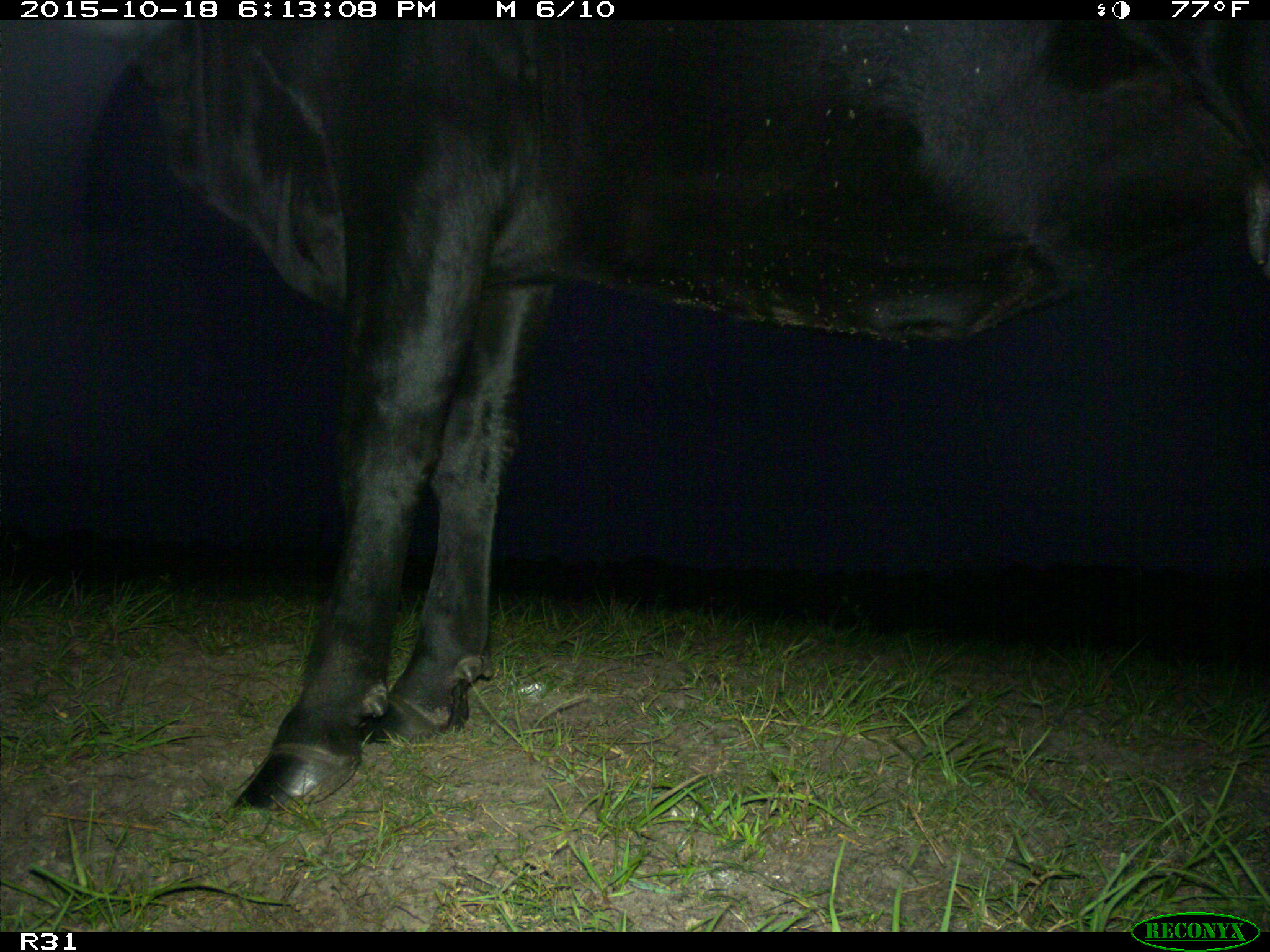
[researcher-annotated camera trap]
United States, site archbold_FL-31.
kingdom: Animalia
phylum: Chordata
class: Mammalia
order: Artiodactyla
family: Bovidae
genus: Bos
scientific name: Bos taurus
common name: domestic cow